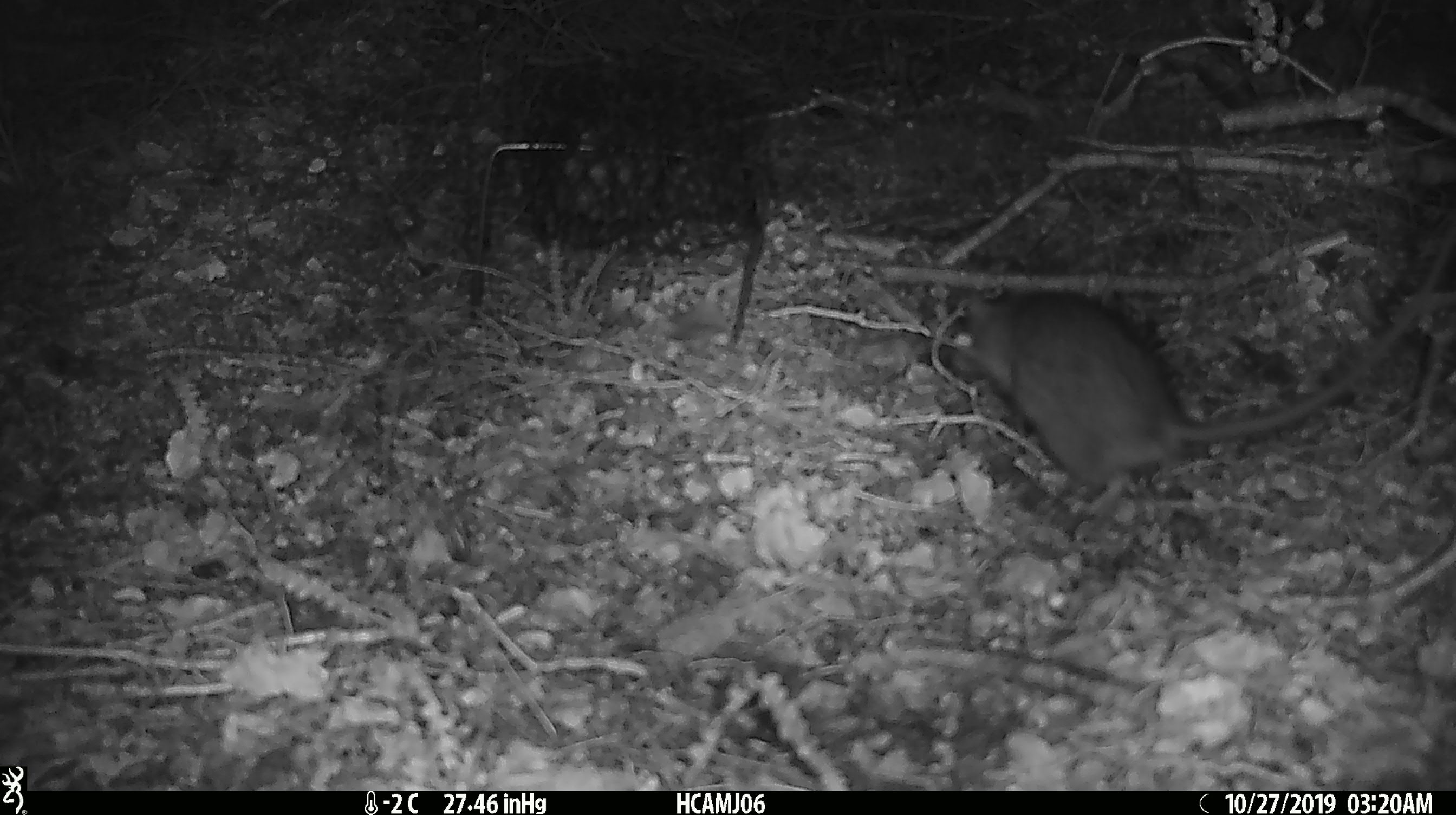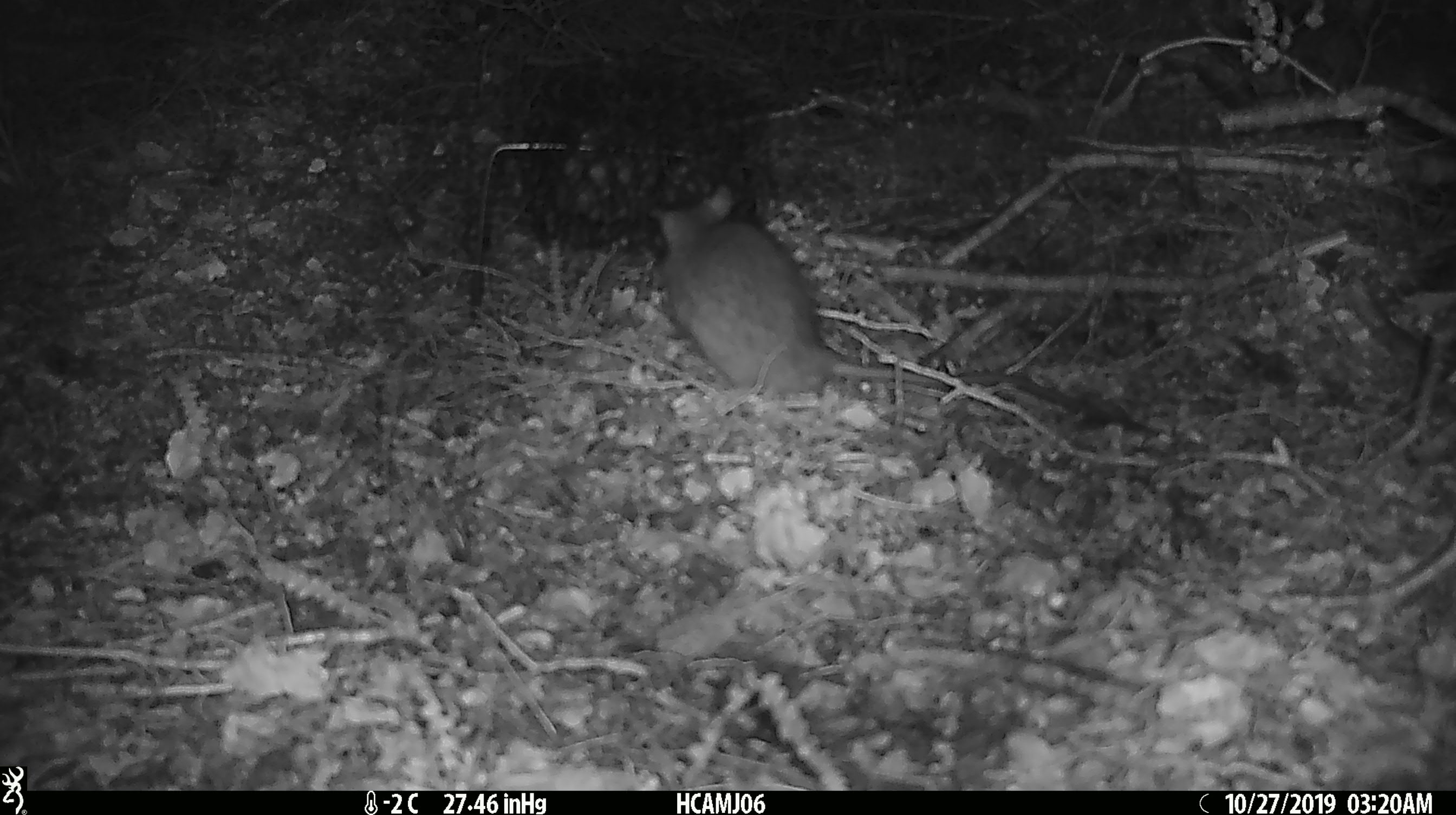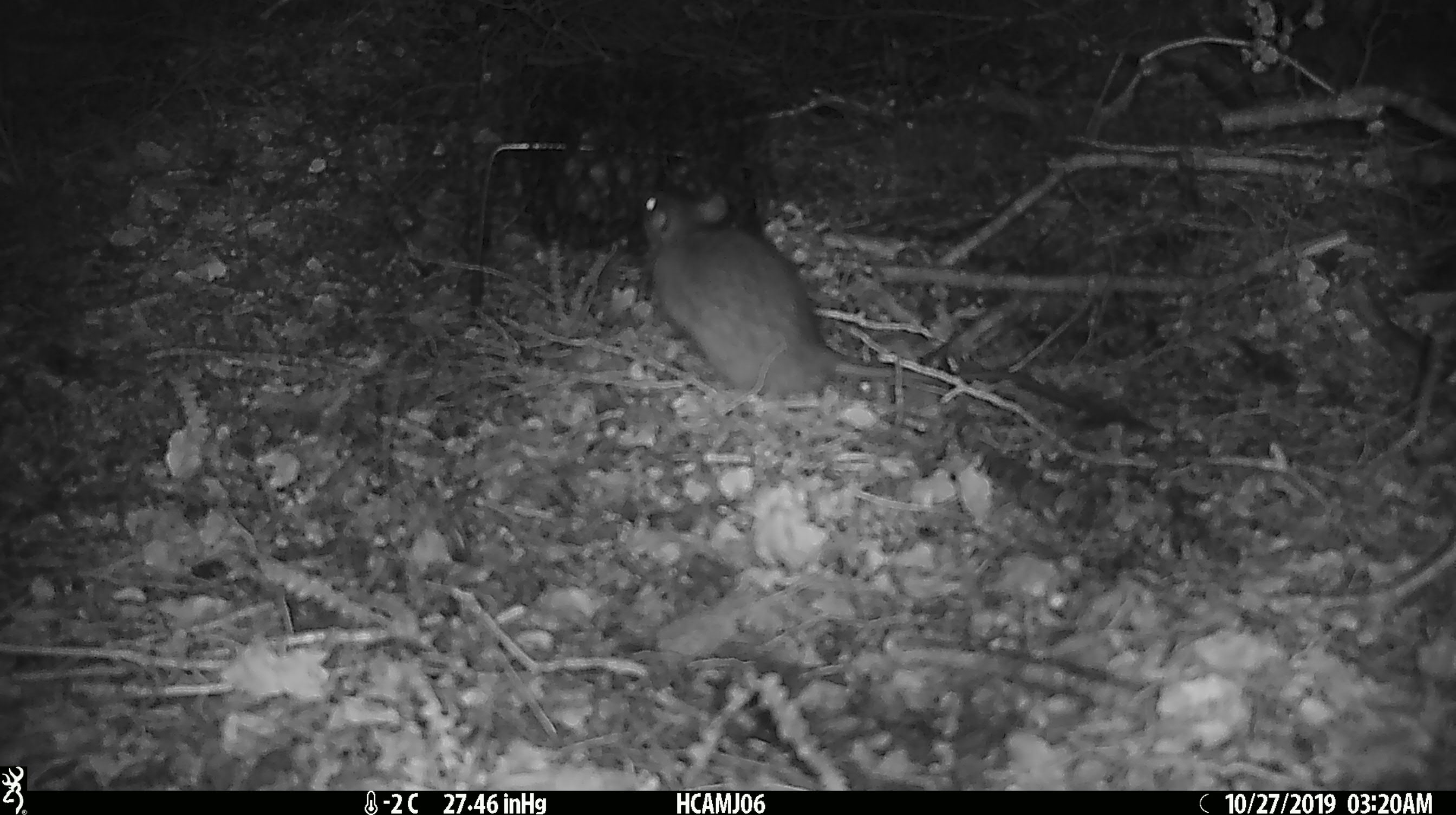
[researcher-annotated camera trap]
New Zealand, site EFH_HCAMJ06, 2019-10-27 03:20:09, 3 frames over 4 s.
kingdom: Animalia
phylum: Chordata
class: Mammalia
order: Rodentia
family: Muridae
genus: Rattus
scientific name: Rattus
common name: rat